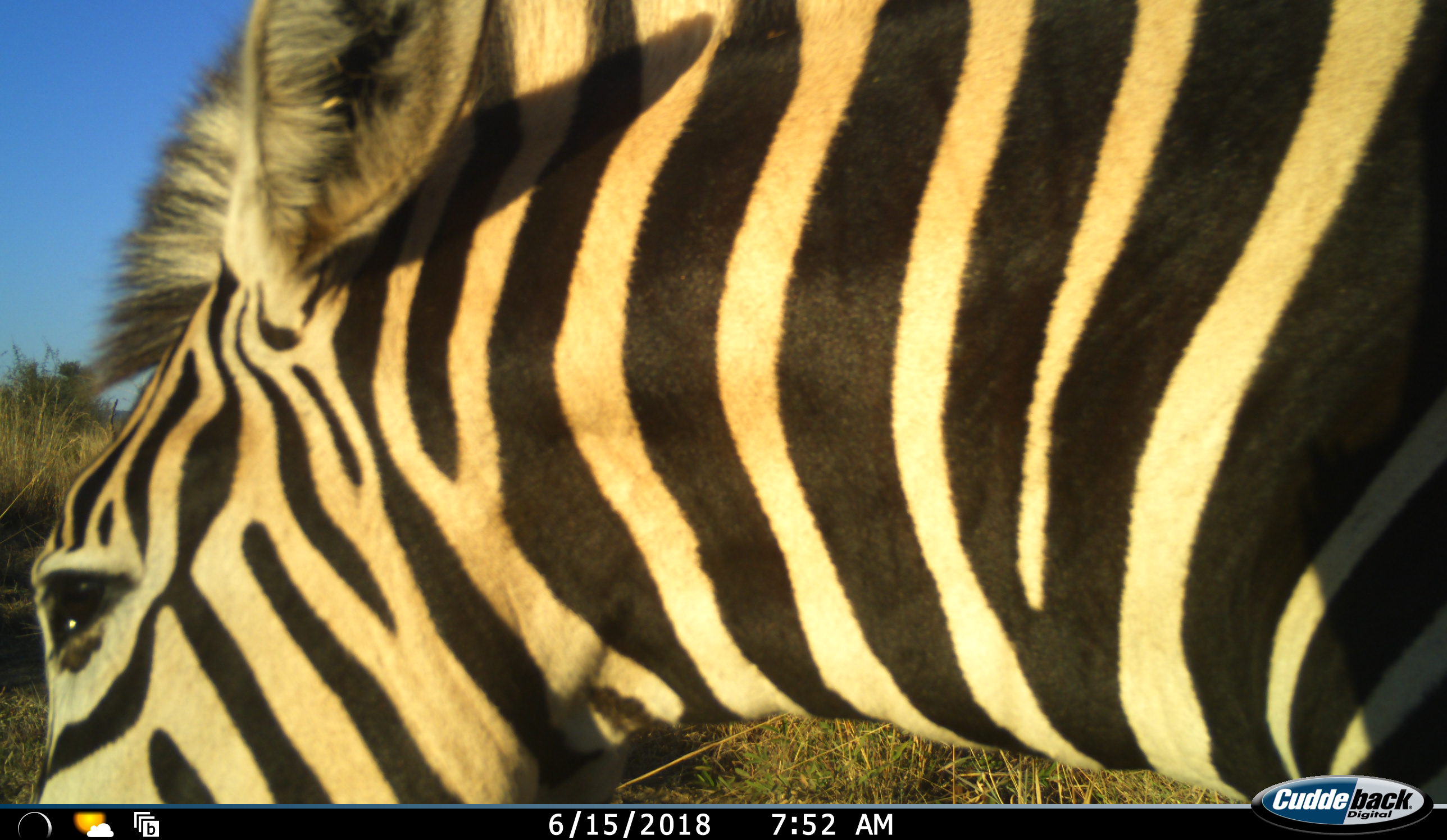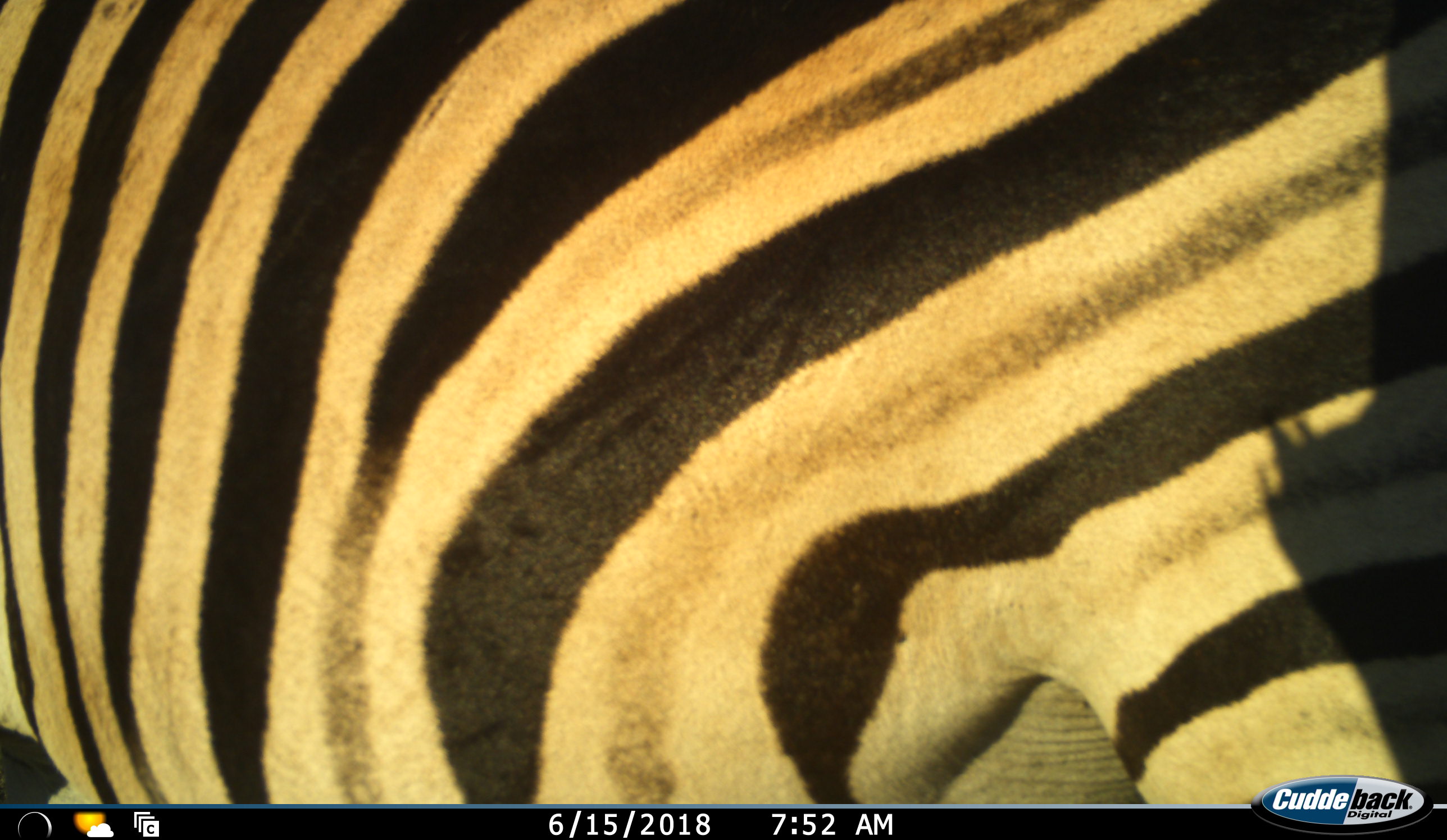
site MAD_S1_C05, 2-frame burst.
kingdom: Animalia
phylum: Chordata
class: Mammalia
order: Perissodactyla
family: Equidae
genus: Equus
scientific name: Equus quagga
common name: plains zebra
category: zebraplains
Zebraplains (plains zebra) (Equus quagga), count 1. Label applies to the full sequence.